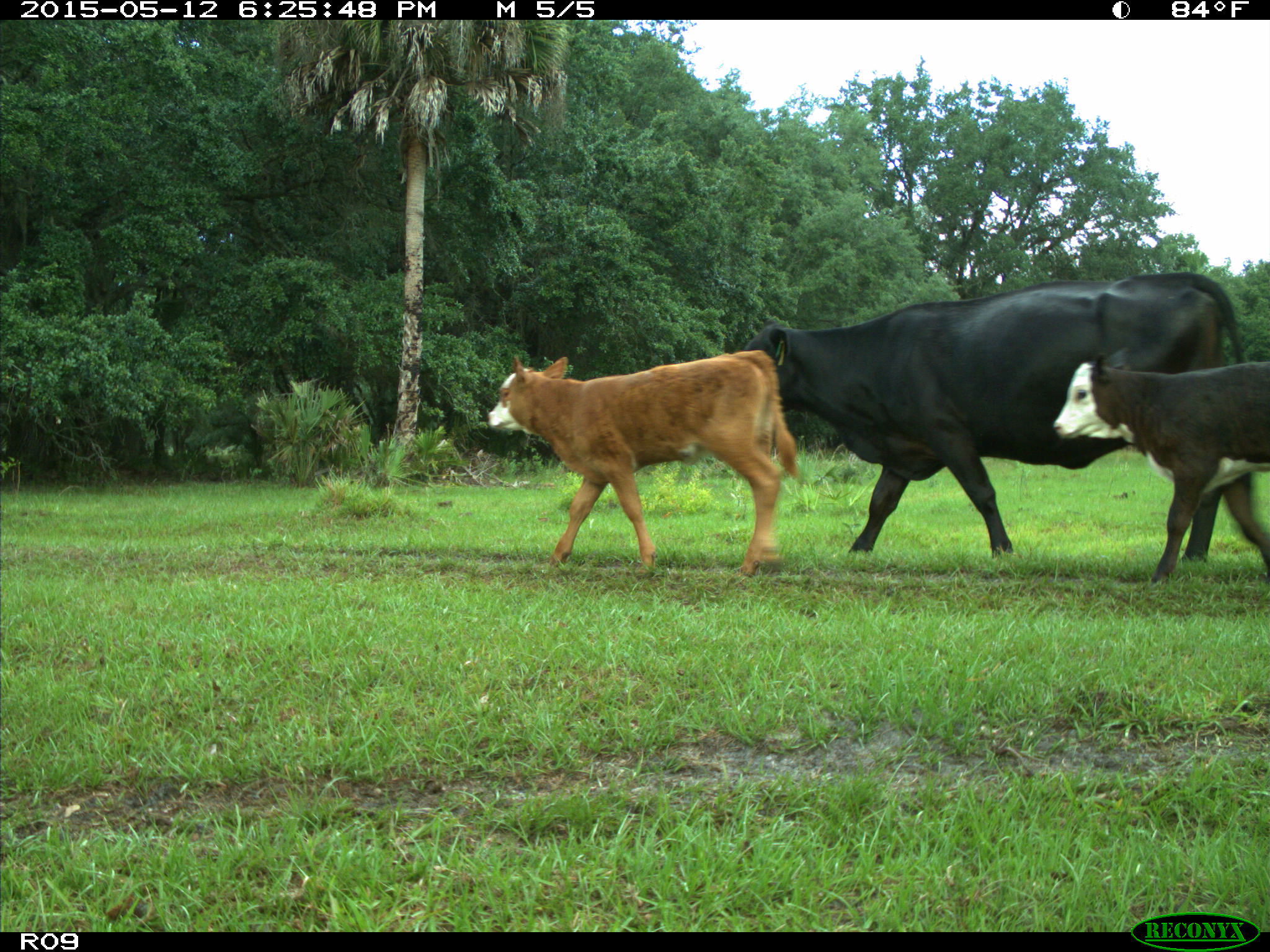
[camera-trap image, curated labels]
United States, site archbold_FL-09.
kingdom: Animalia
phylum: Chordata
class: Mammalia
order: Artiodactyla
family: Bovidae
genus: Bos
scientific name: Bos taurus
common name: domestic cow